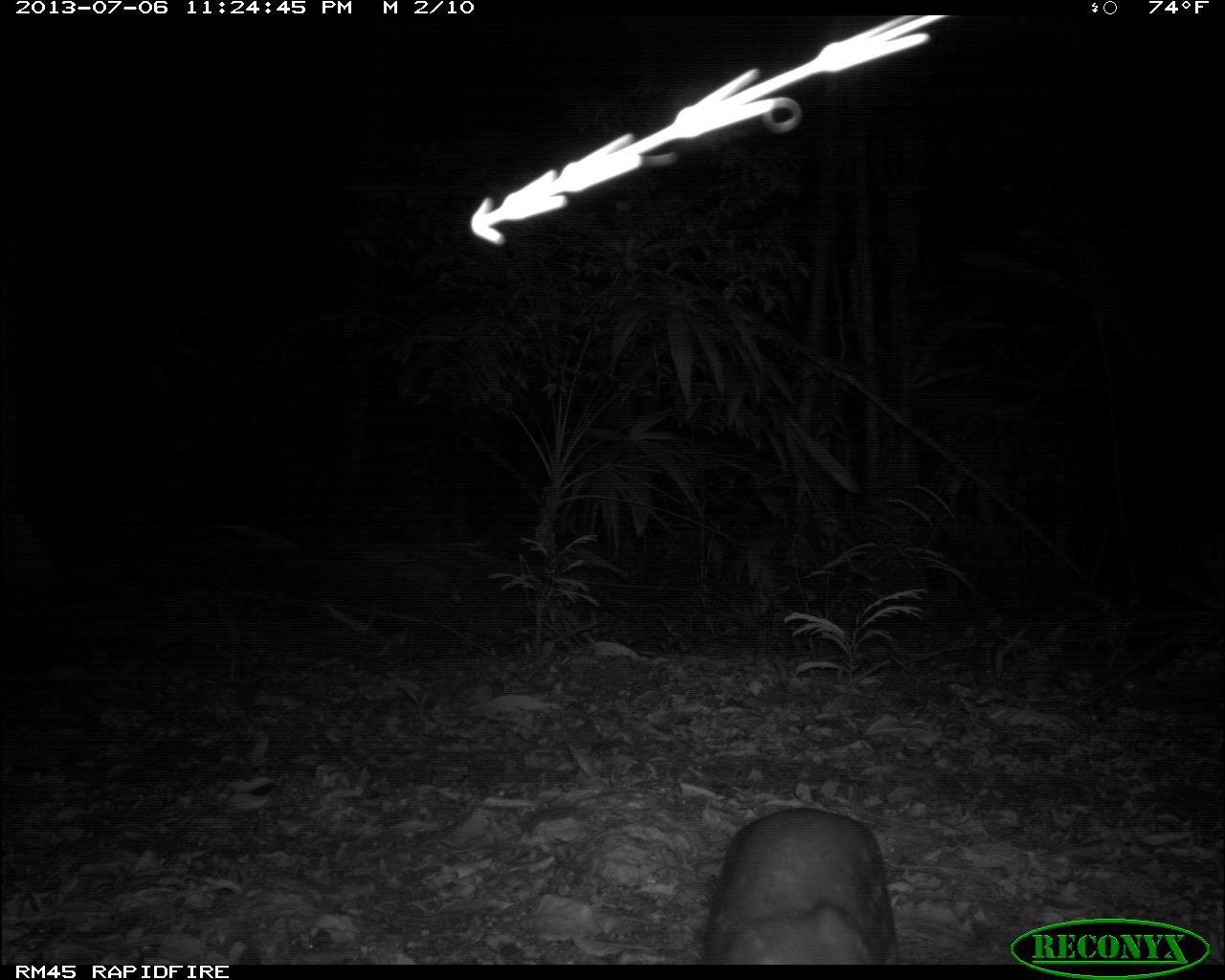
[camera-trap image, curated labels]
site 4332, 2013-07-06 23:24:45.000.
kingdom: Animalia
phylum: Chordata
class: Mammalia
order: Rodentia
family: Cuniculidae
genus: Cuniculus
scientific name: Cuniculus paca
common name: lowland paca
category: agouti paca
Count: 1.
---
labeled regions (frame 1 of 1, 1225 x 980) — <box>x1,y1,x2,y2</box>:
agouti paca: <box>699,806,898,963</box>